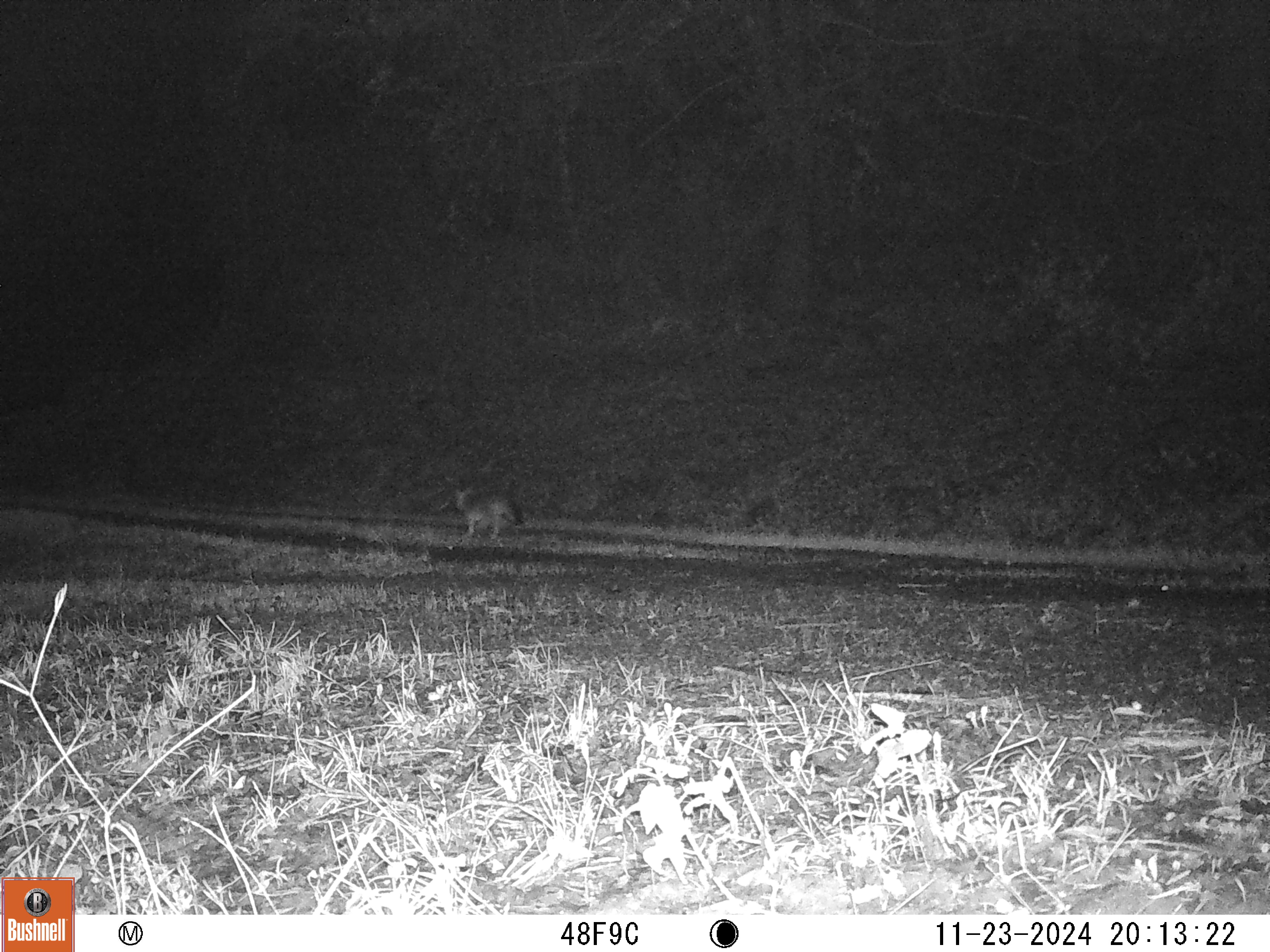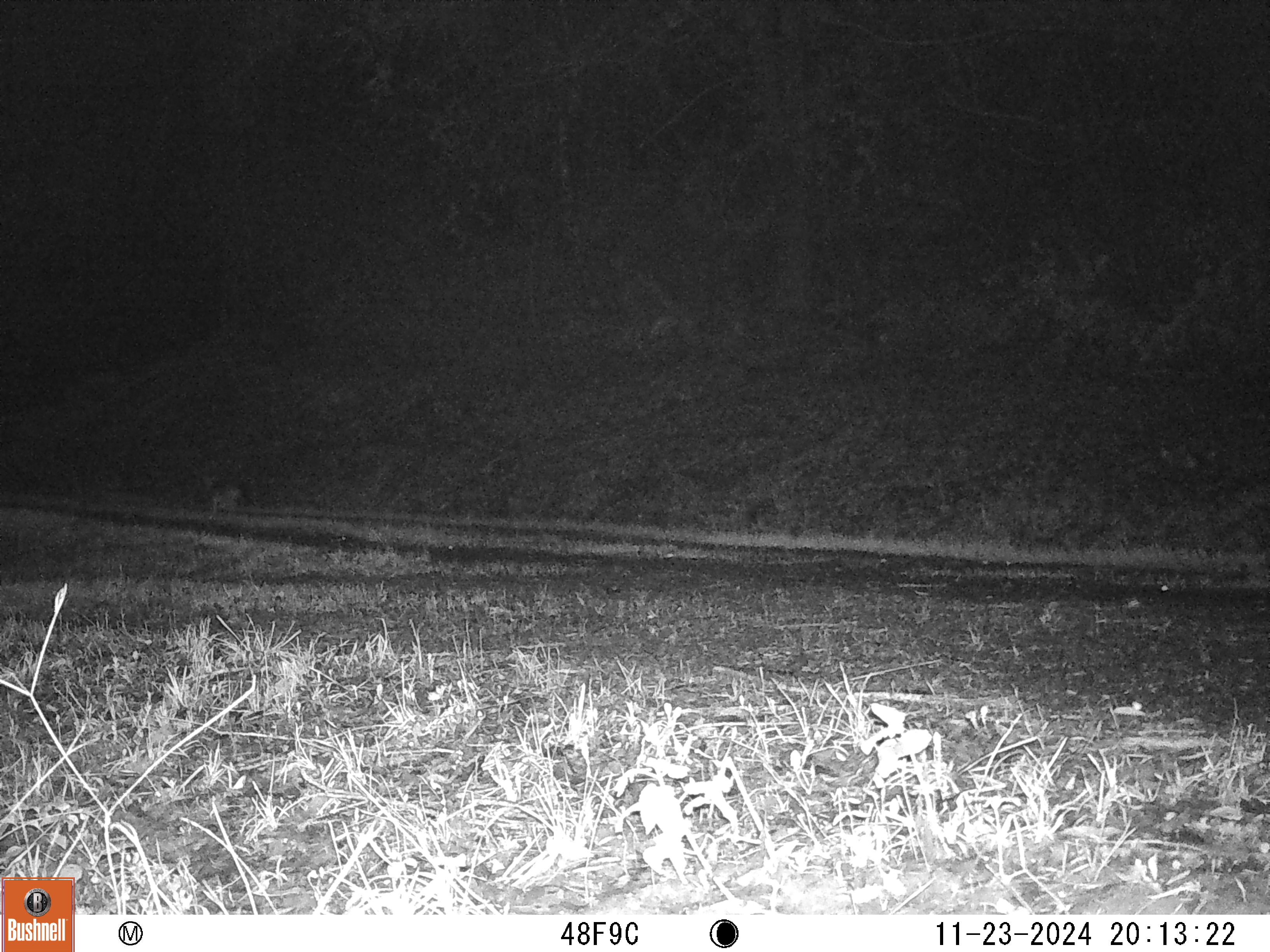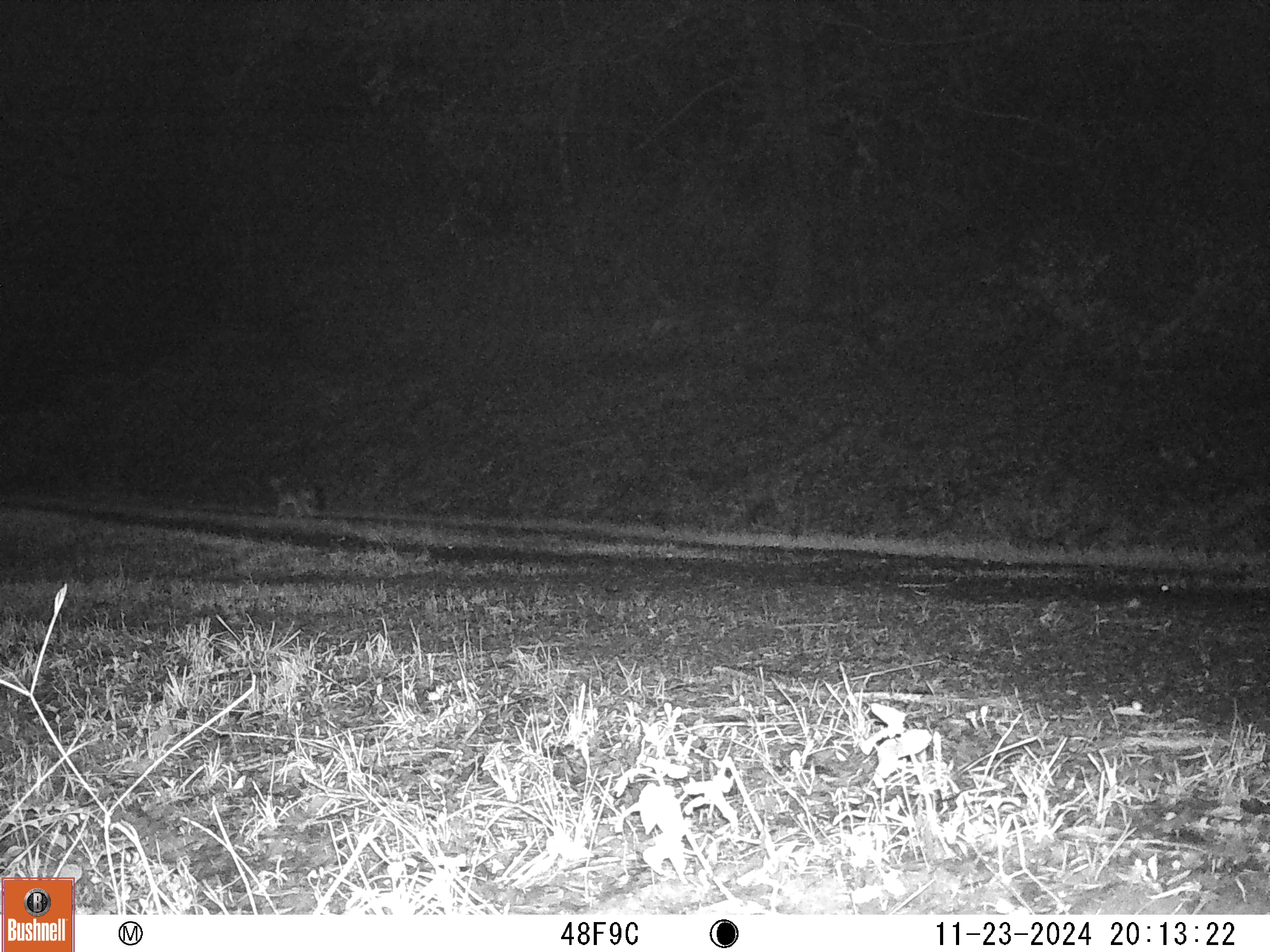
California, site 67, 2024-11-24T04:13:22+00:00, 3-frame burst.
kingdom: Animalia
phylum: Chordata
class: Mammalia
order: Carnivora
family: Canidae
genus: Urocyon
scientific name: Urocyon cinereoargenteus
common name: gray fox